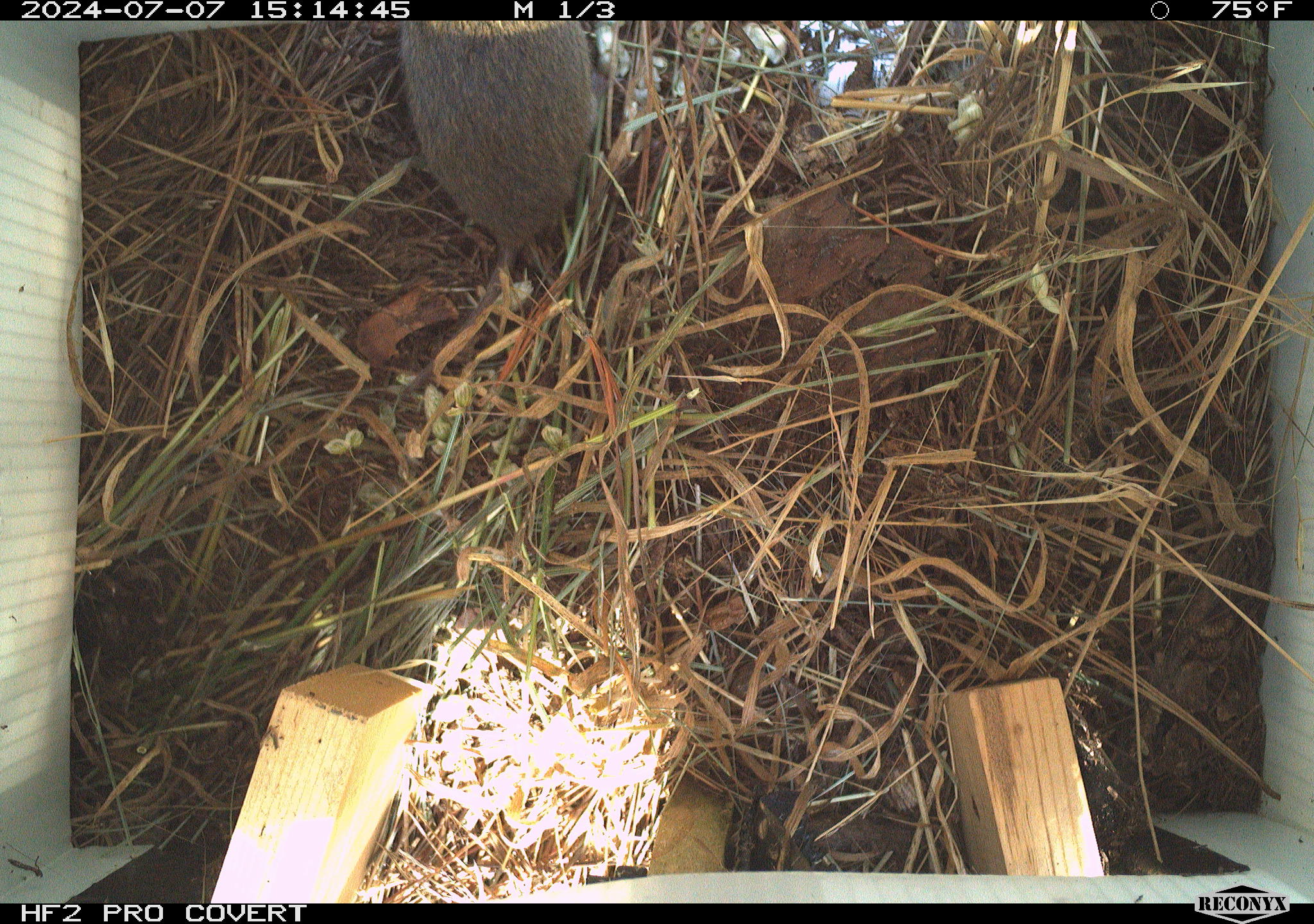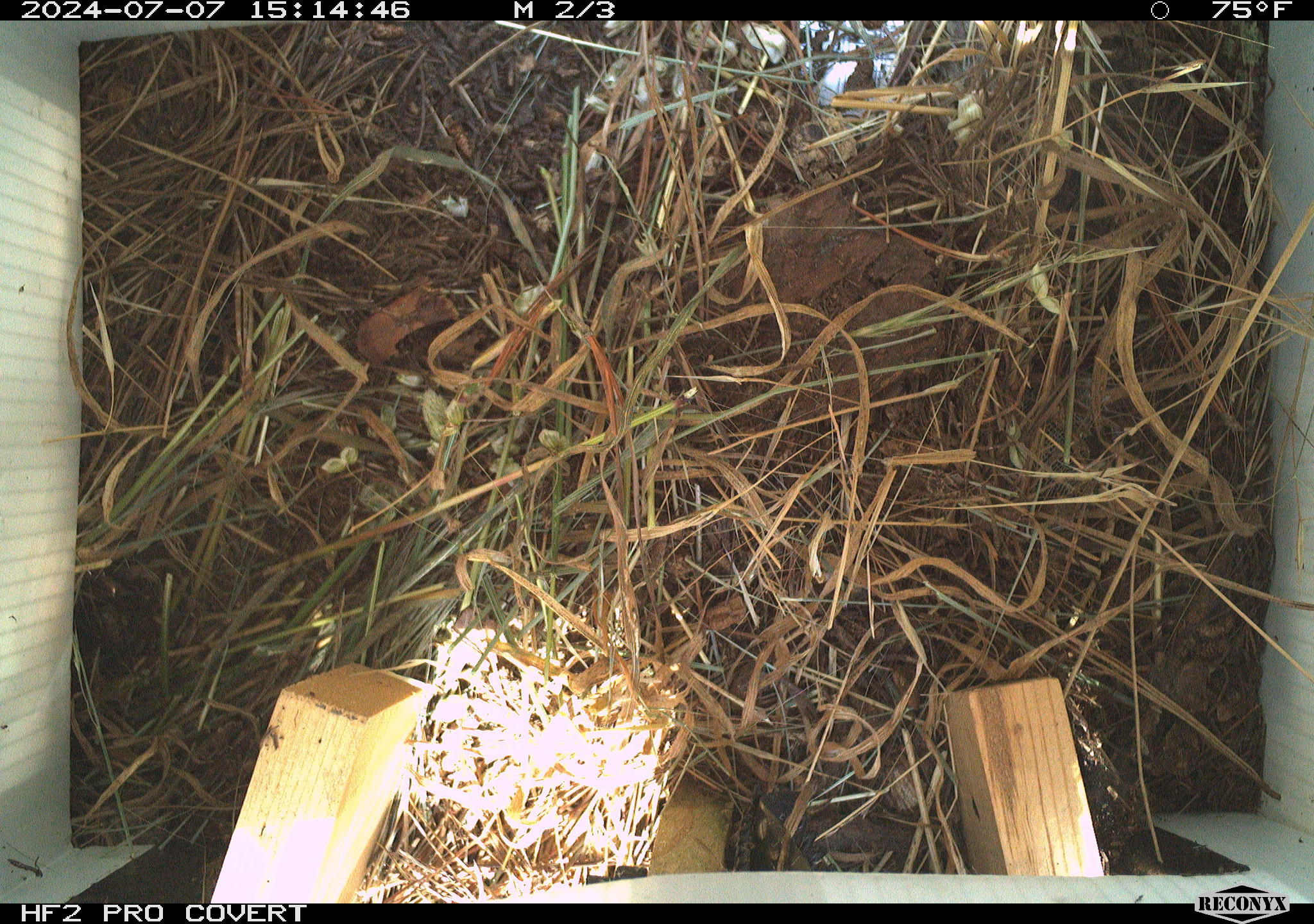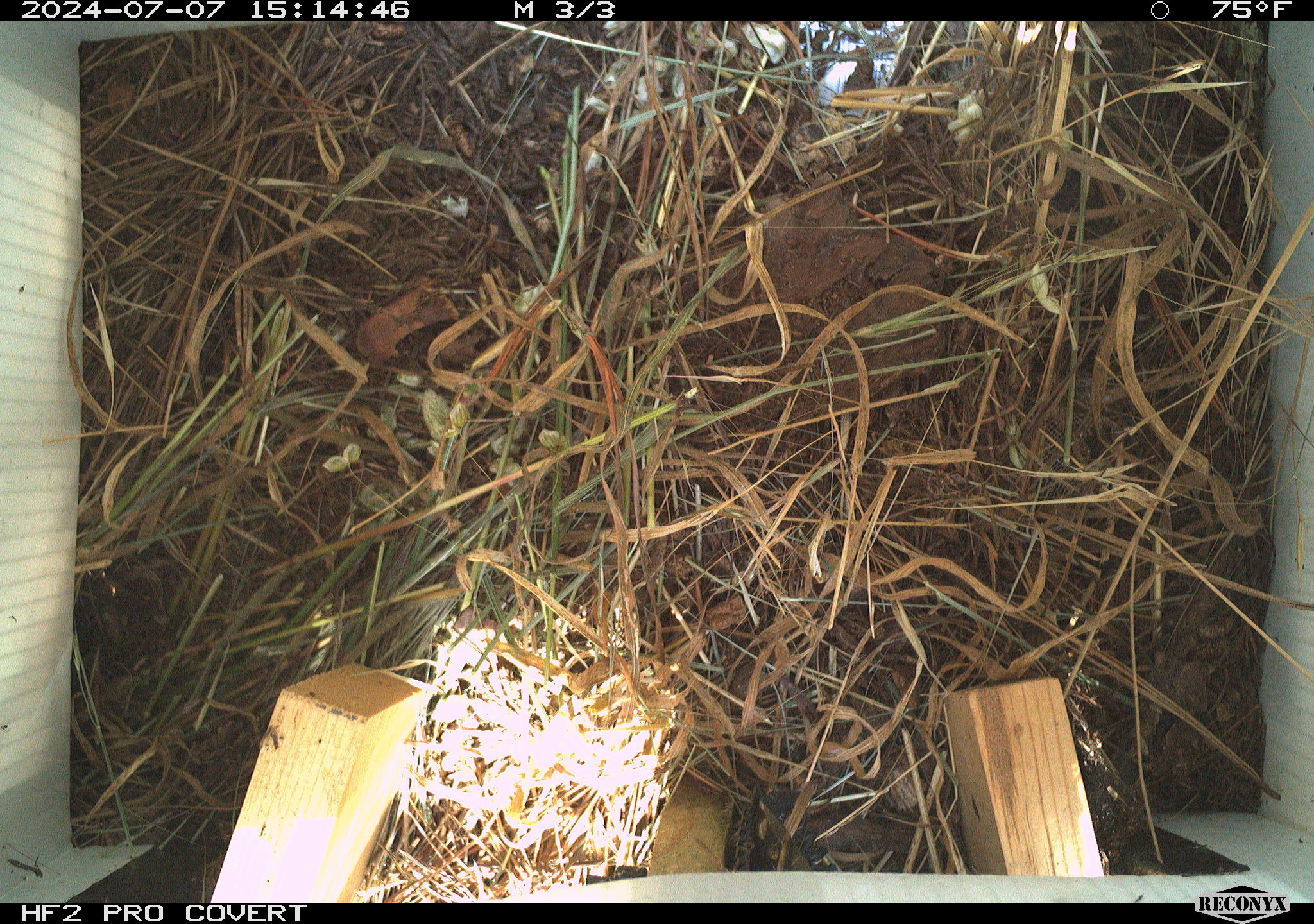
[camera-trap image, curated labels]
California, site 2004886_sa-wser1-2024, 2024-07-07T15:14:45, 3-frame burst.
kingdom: Animalia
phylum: Chordata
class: Mammalia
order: Rodentia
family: Cricetidae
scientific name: Arvicolinae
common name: voles, lemmings, and muskrats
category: arvicolinae subfamily